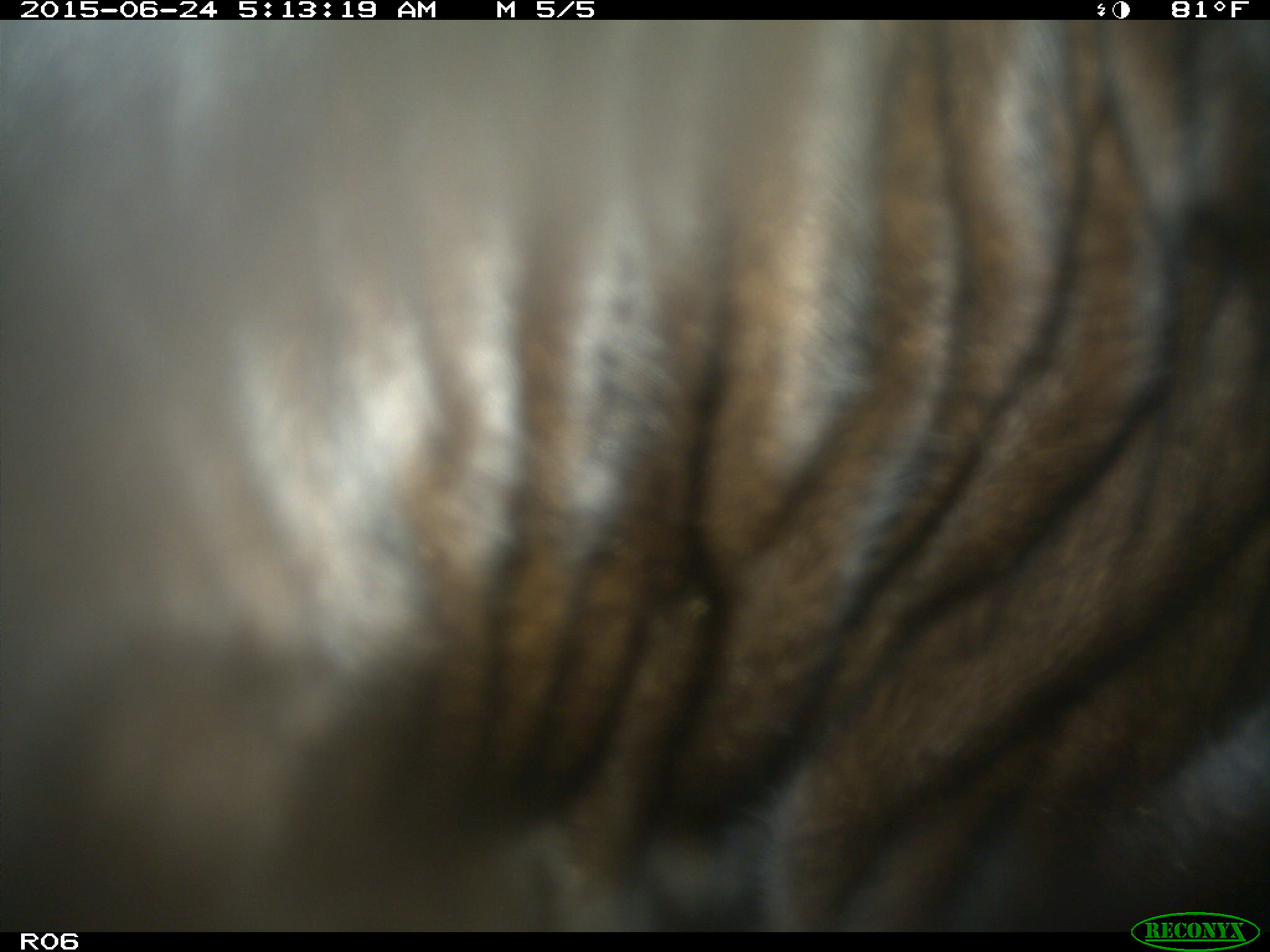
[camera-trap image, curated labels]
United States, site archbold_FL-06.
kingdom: Animalia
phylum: Chordata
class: Mammalia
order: Artiodactyla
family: Bovidae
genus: Bos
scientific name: Bos taurus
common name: domestic cow